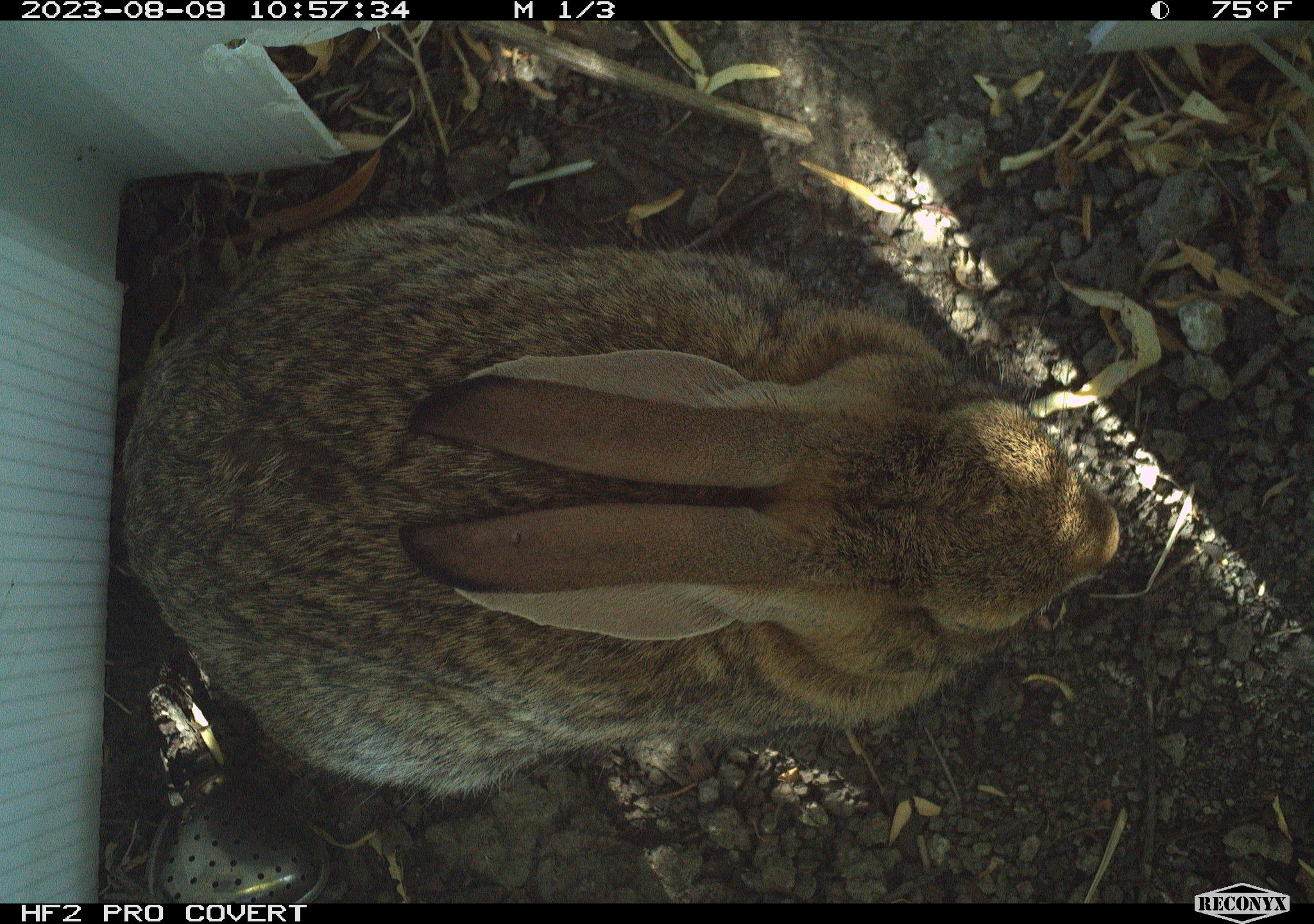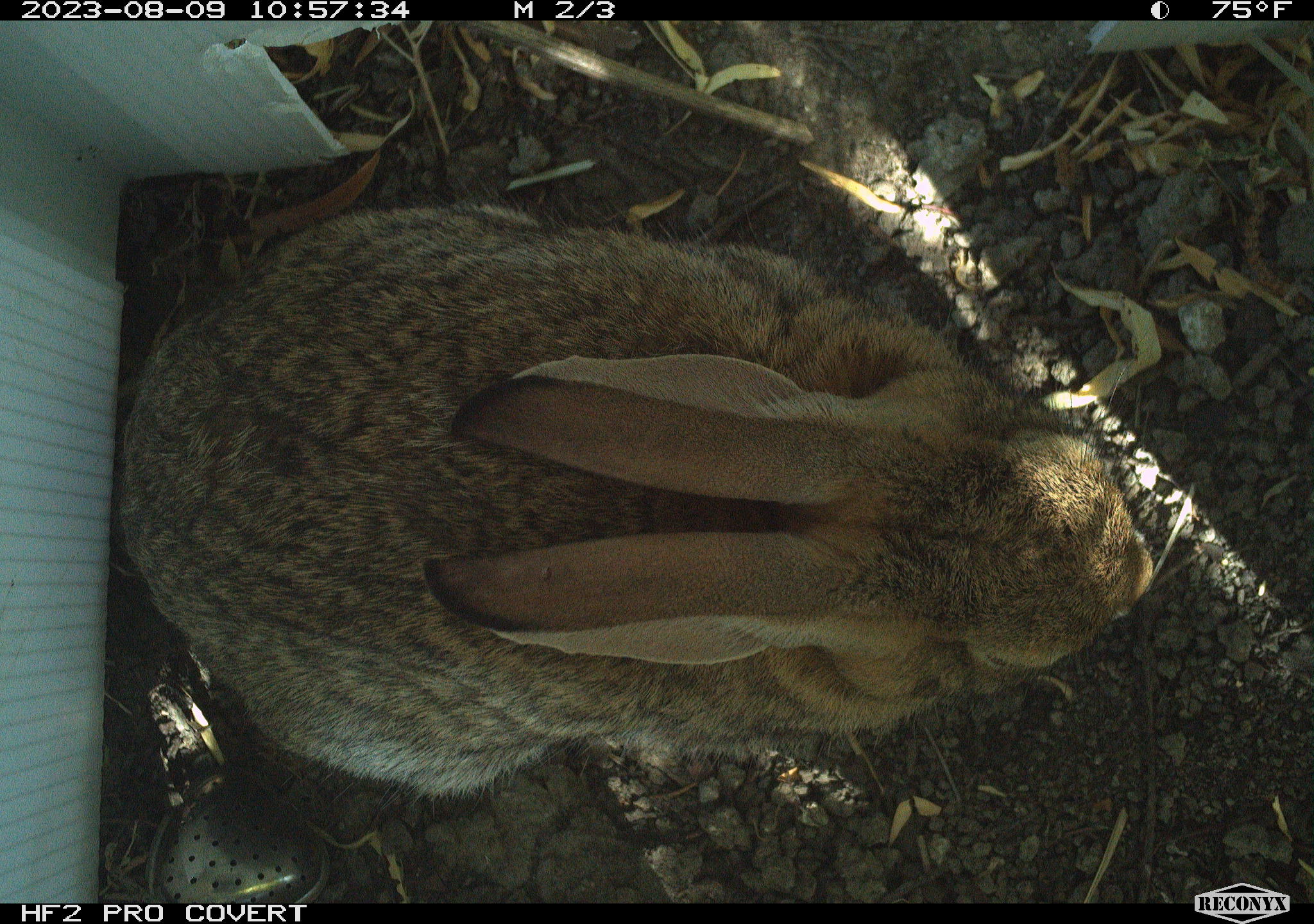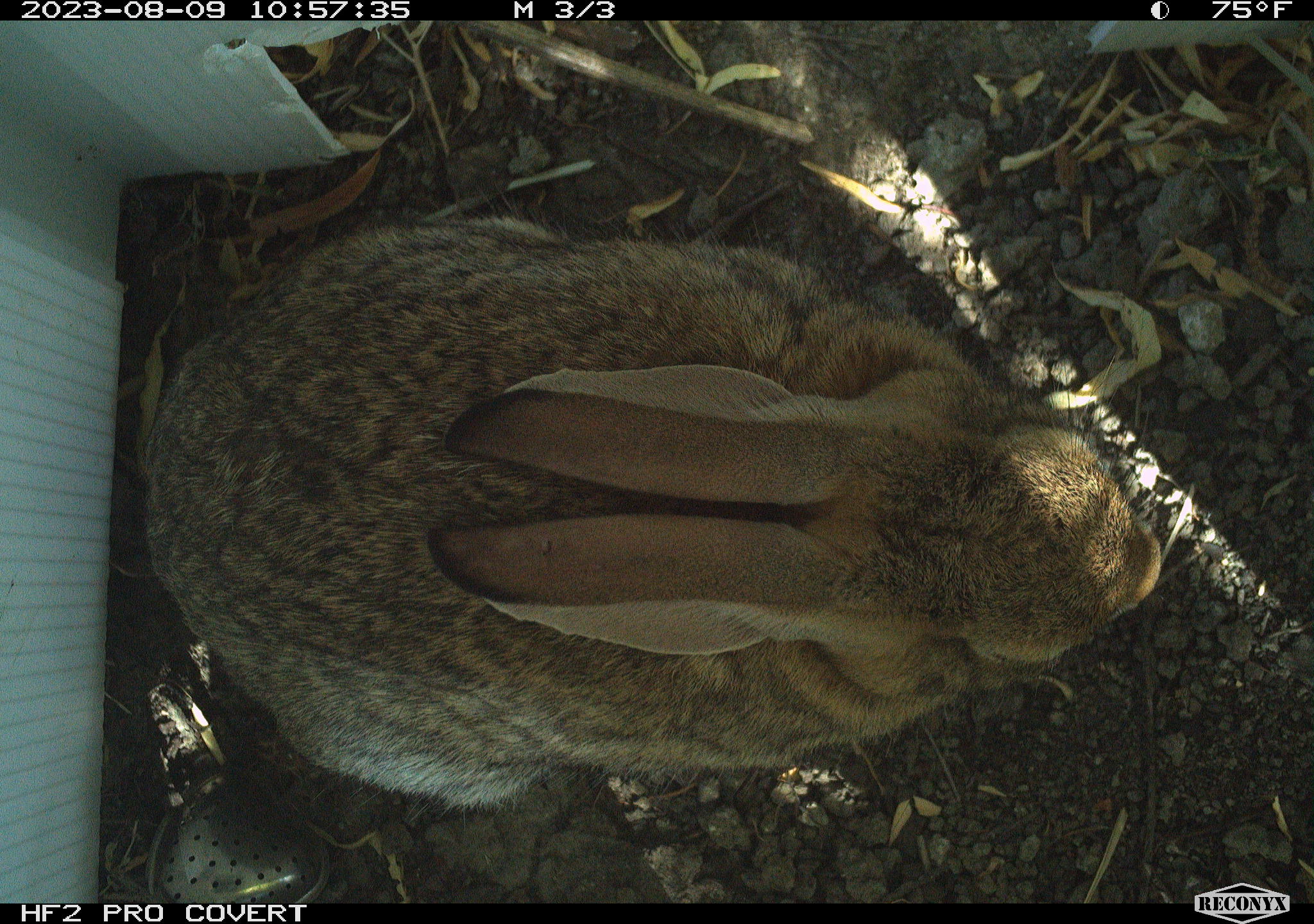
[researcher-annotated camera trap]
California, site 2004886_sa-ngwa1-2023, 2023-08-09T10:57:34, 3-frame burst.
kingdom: Animalia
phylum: Chordata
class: Mammalia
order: Lagomorpha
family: Leporidae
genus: Sylvilagus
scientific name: Sylvilagus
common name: cottontail rabbits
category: sylvilagus species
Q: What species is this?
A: Sylvilagus species (cottontail rabbits) (Sylvilagus).